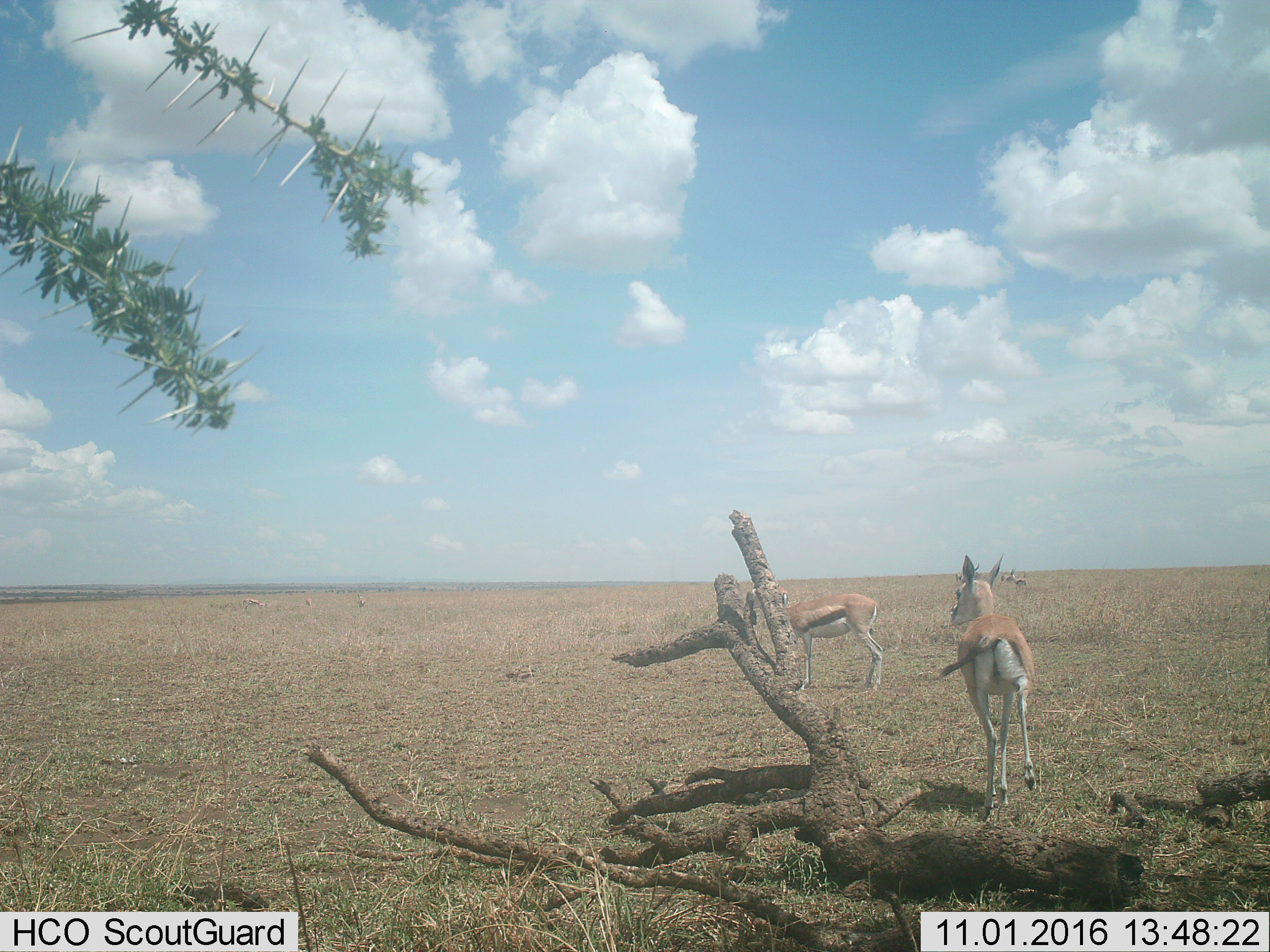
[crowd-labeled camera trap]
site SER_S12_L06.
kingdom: Animalia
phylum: Chordata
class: Mammalia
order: Artiodactyla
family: Bovidae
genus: Eudorcas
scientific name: Eudorcas thomsonii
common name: thomson's gazelle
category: gazellethomsons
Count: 2.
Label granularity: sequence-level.